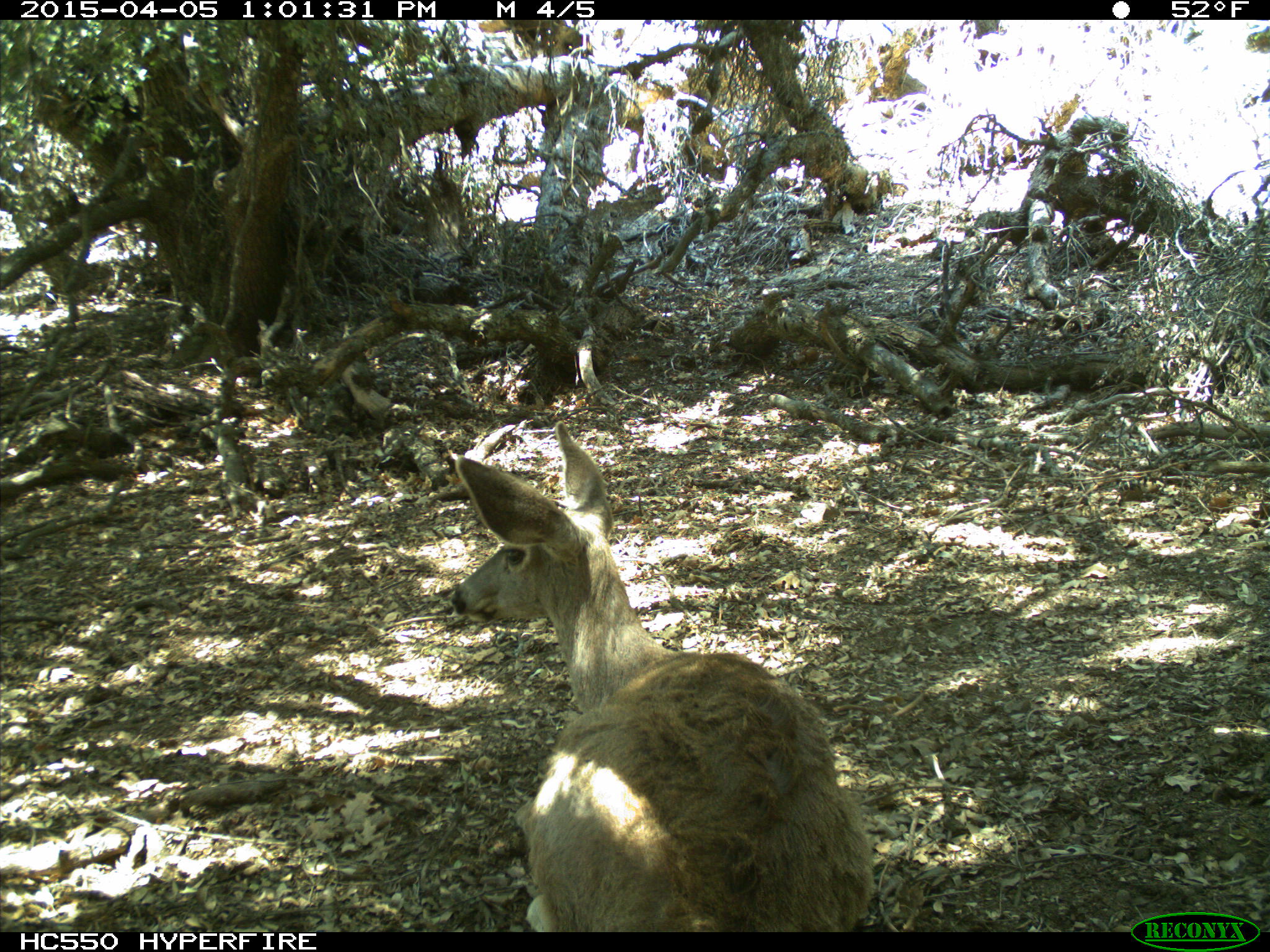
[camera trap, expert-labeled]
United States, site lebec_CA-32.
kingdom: Animalia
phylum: Chordata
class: Mammalia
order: Artiodactyla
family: Cervidae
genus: Odocoileus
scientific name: Odocoileus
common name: deer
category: unidentified deer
Unidentified deer (deer) (Odocoileus).